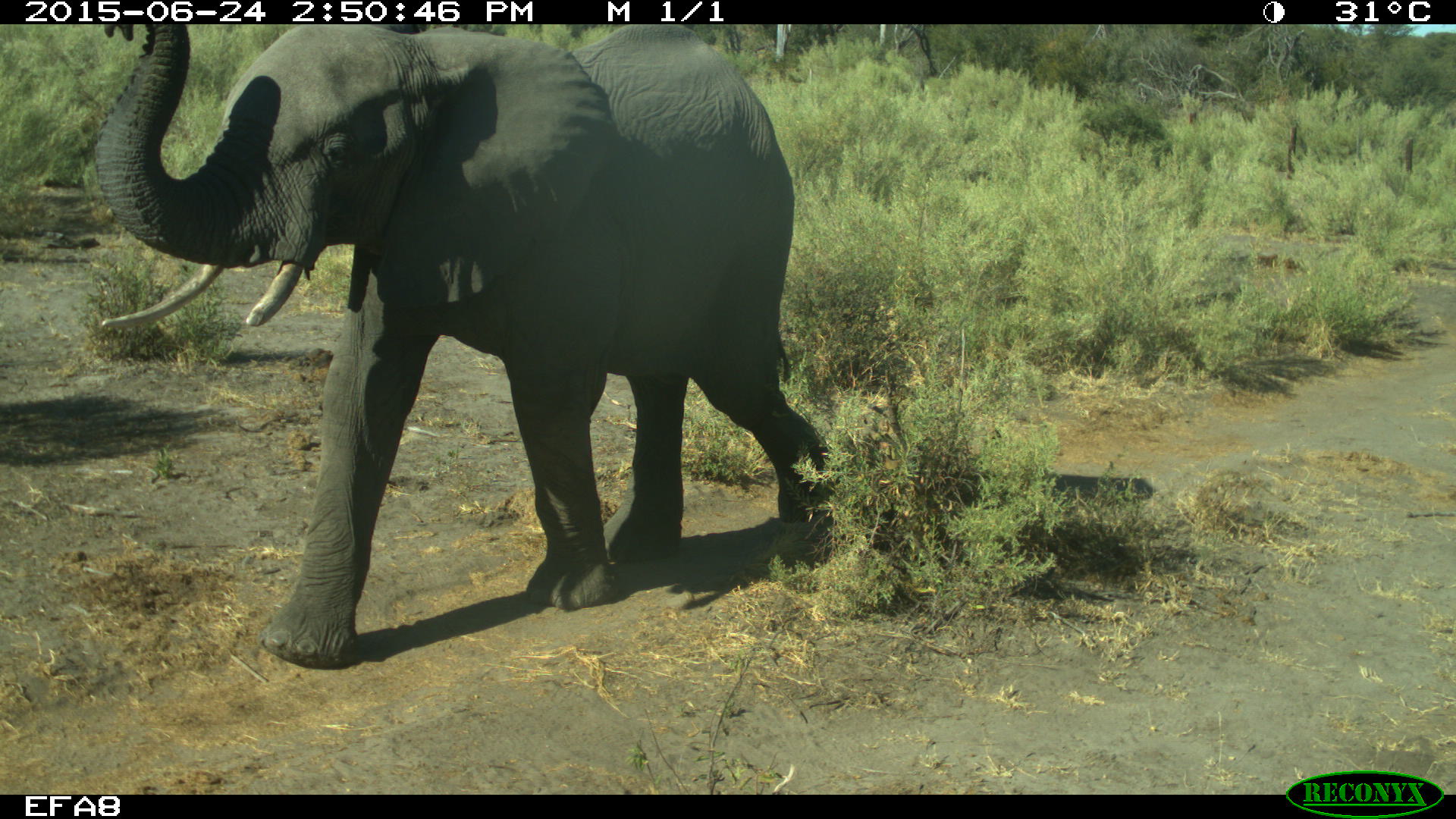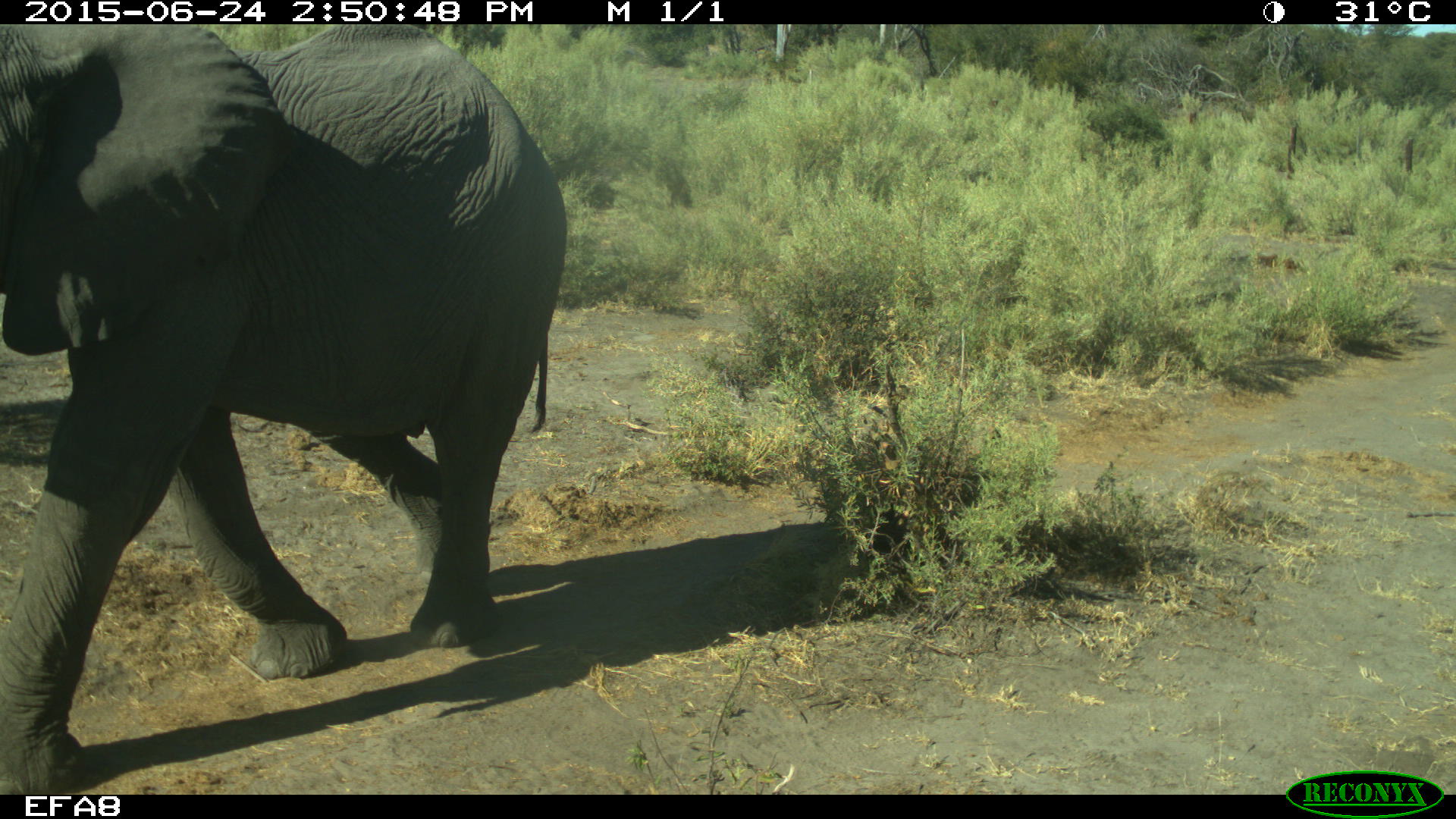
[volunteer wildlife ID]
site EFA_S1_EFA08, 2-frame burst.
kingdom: Animalia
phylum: Chordata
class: Mammalia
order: Proboscidea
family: Elephantidae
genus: Loxodonta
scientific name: Loxodonta africana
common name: african bush elephant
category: elephant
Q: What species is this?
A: Elephant (african bush elephant) (Loxodonta africana).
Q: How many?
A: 1.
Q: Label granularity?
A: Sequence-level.